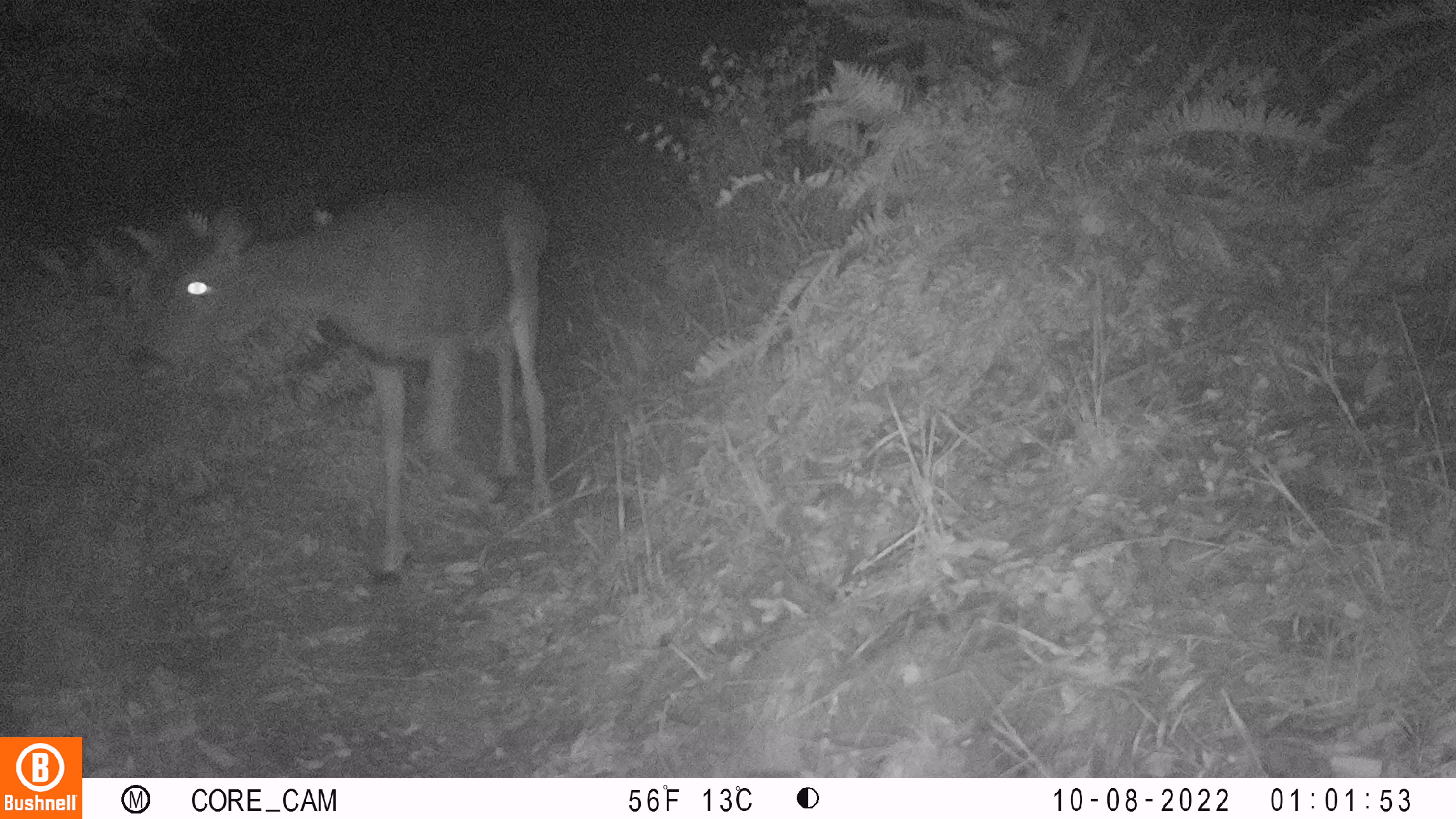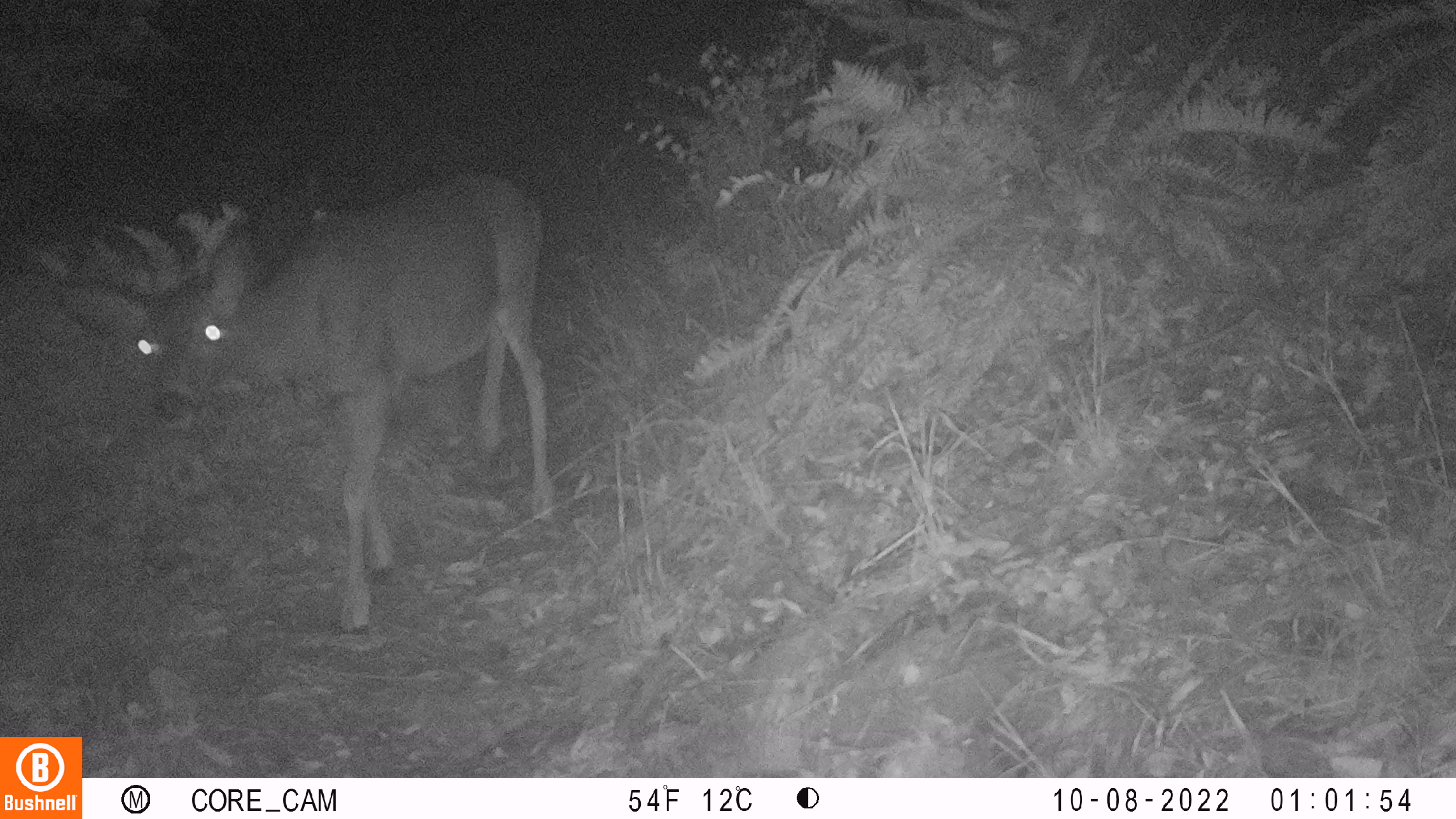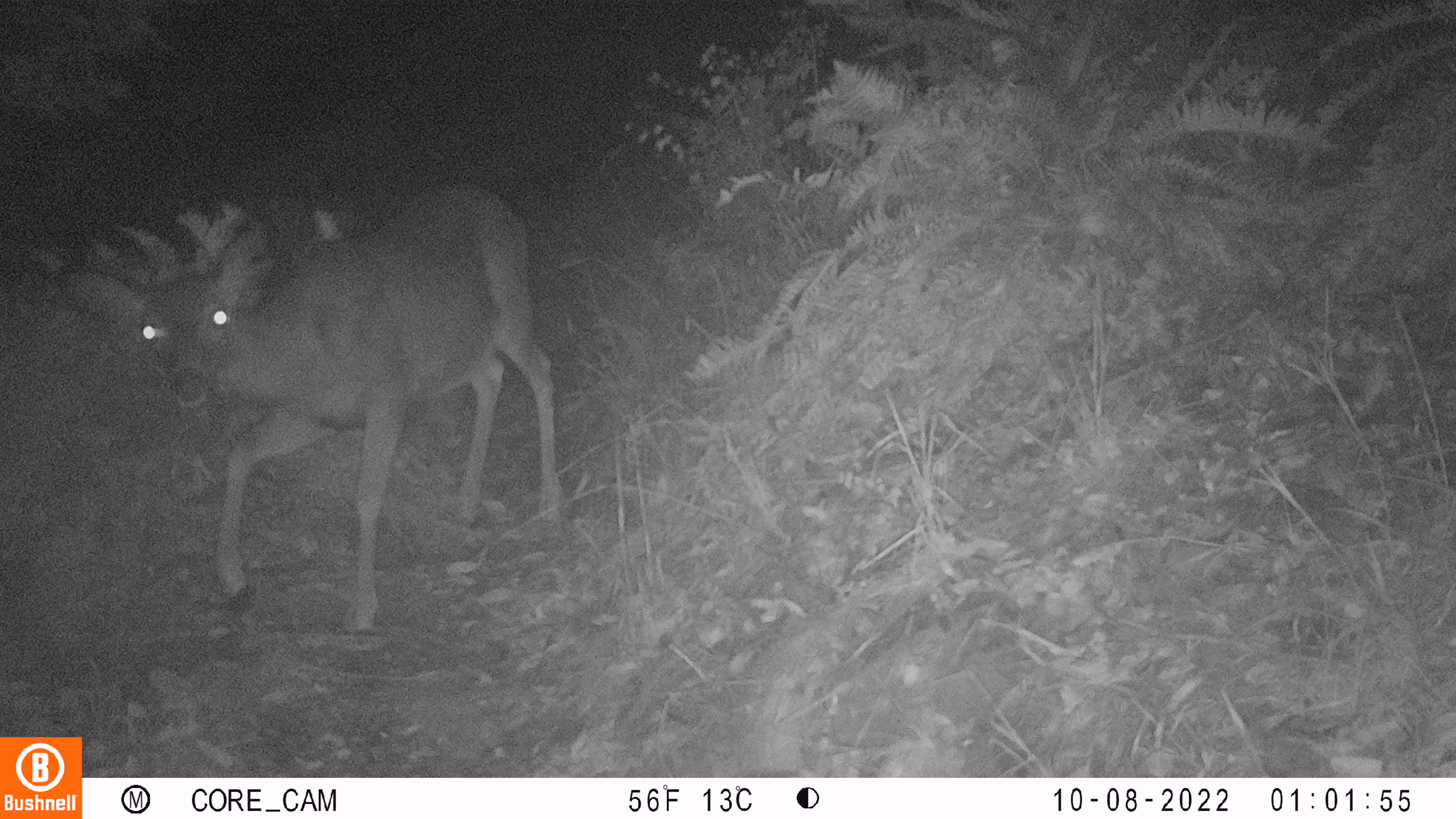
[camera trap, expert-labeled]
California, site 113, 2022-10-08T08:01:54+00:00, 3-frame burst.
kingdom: Animalia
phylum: Chordata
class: Mammalia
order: Artiodactyla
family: Cervidae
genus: Odocoileus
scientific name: Odocoileus hemionus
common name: mule deer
Mule deer (Odocoileus hemionus).